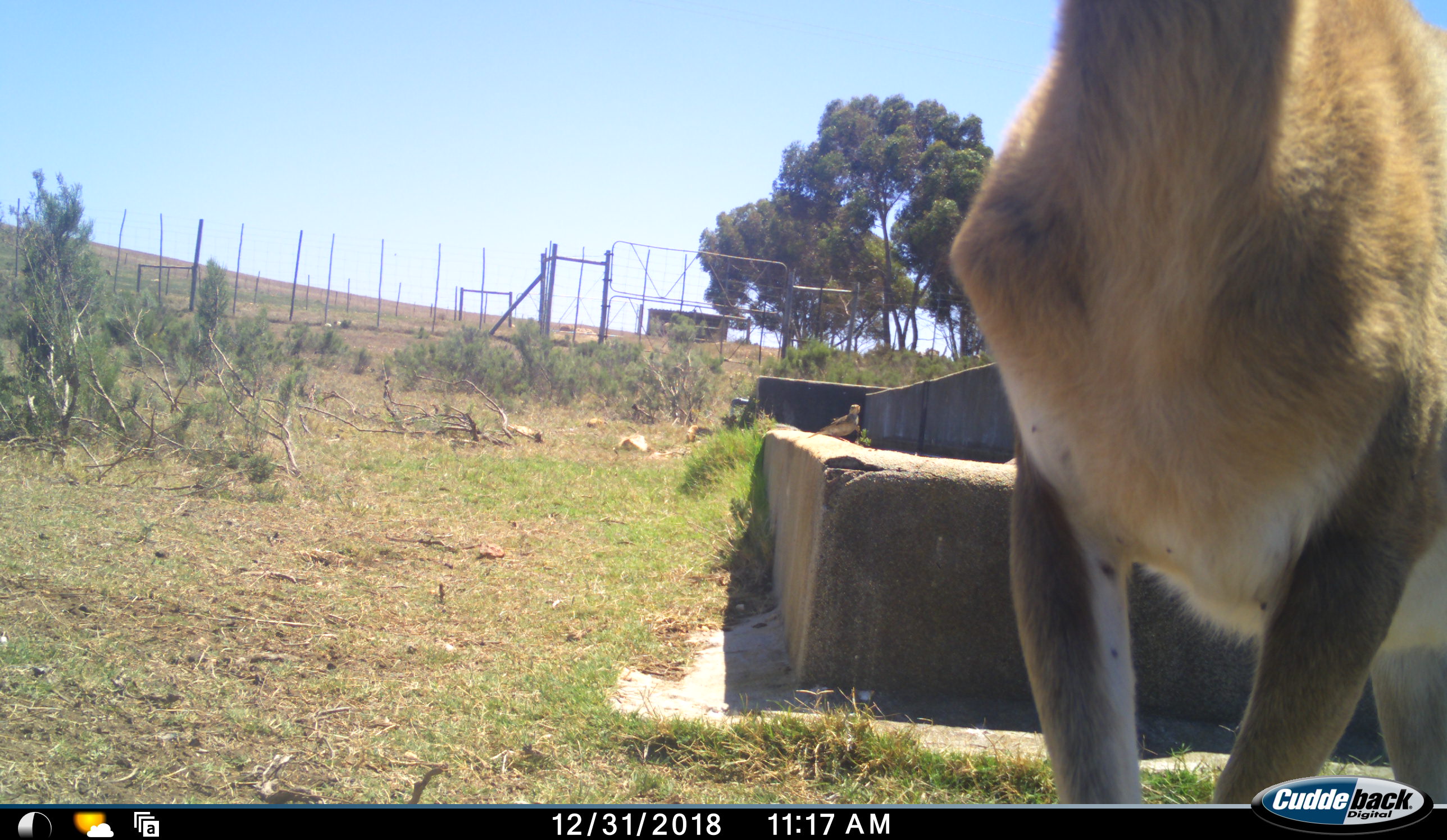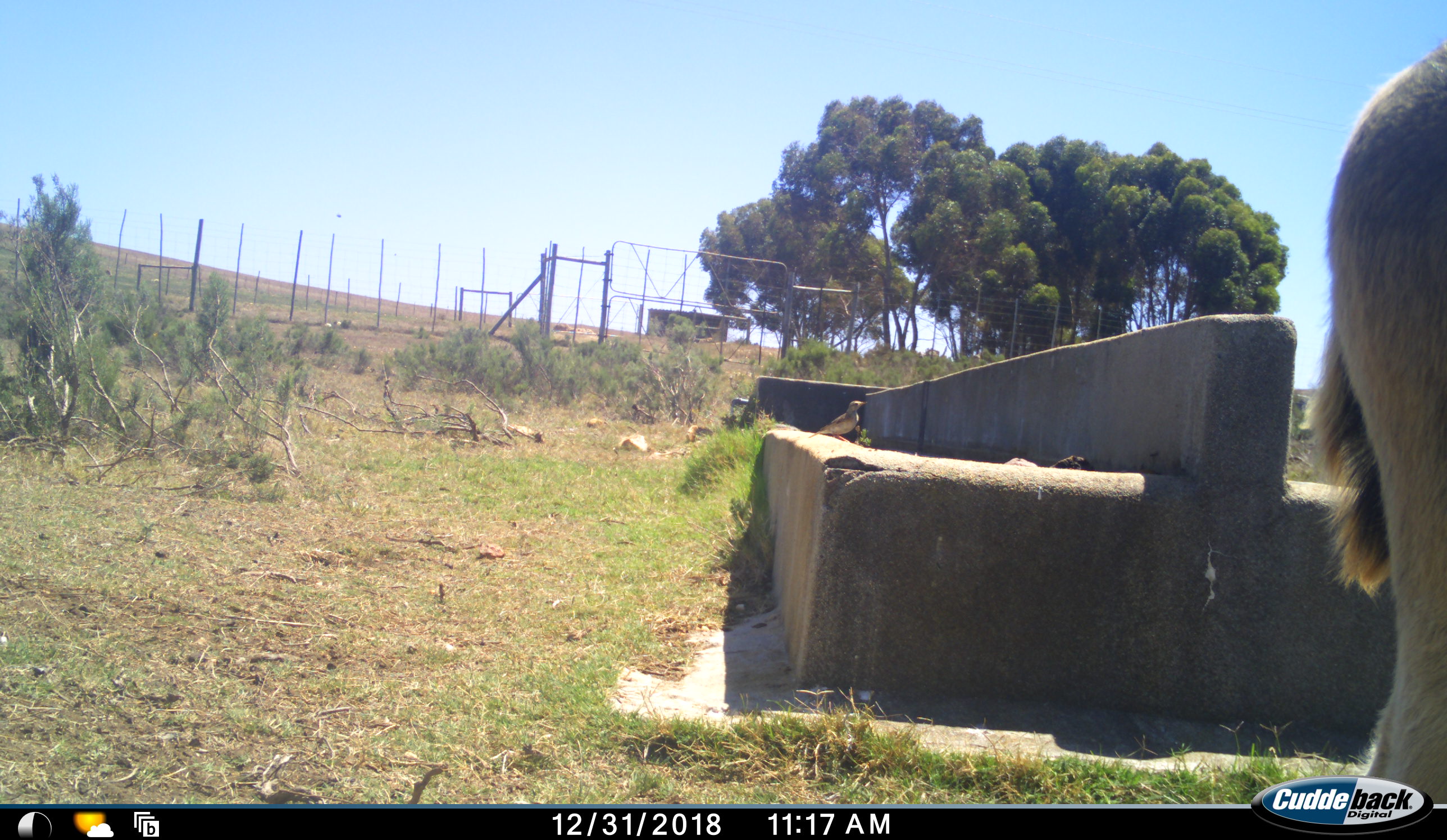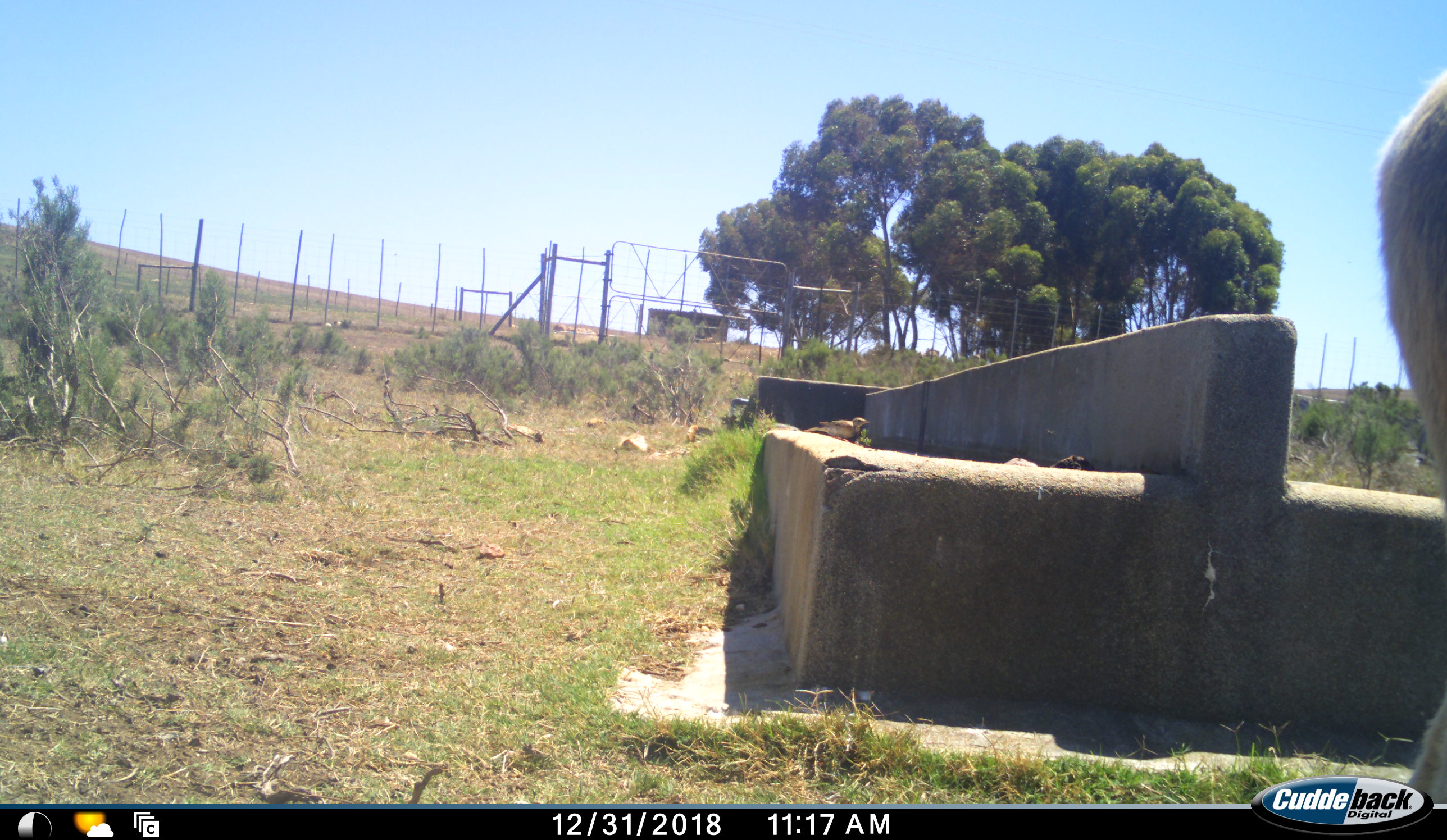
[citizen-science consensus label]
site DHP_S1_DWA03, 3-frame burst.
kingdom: Animalia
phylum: Chordata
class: Aves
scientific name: Aves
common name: bird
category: birdother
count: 1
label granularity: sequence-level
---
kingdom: Animalia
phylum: Chordata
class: Mammalia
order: Artiodactyla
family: Bovidae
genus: Damaliscus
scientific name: Damaliscus pygargus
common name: bontebok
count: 1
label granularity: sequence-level